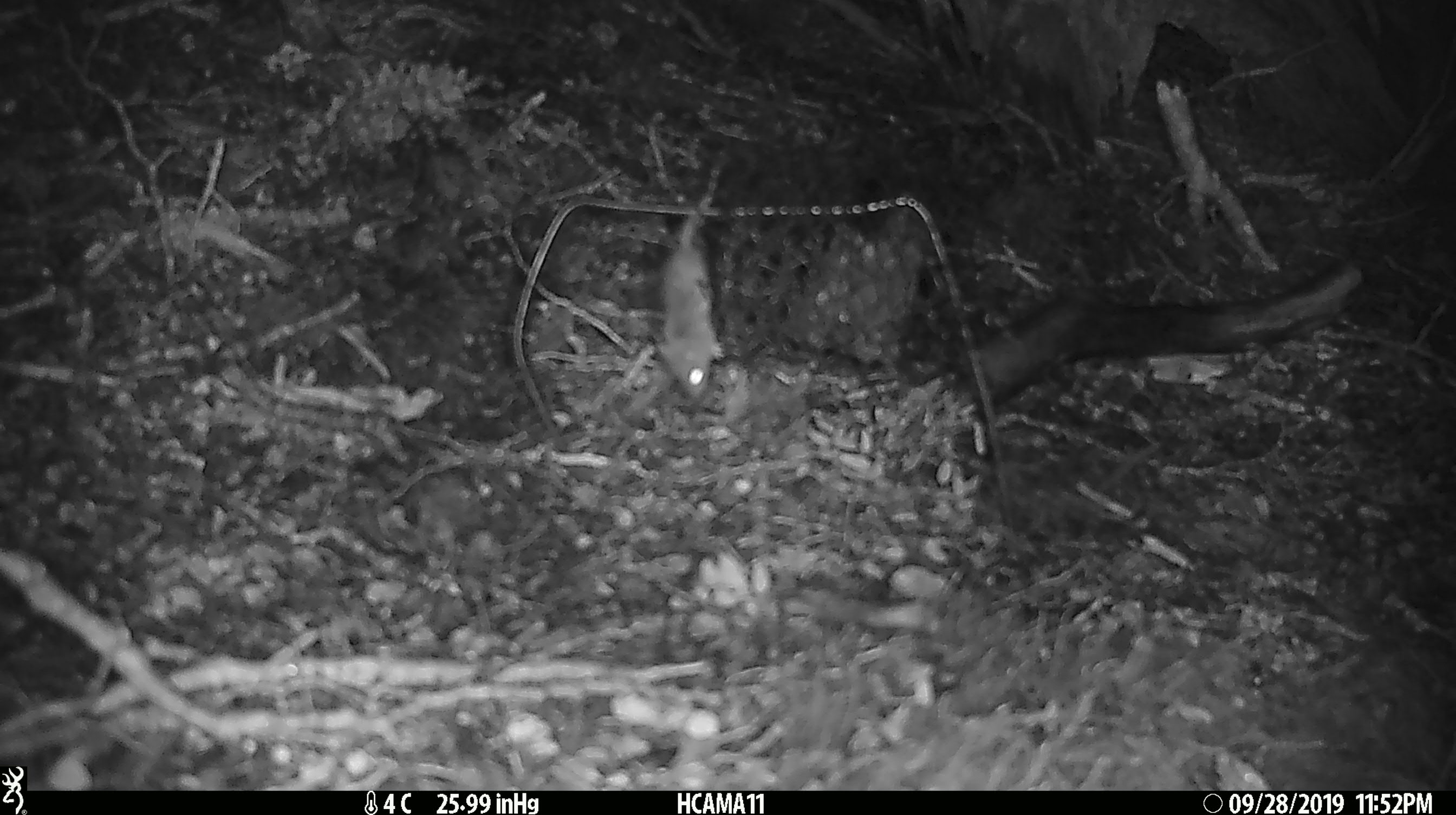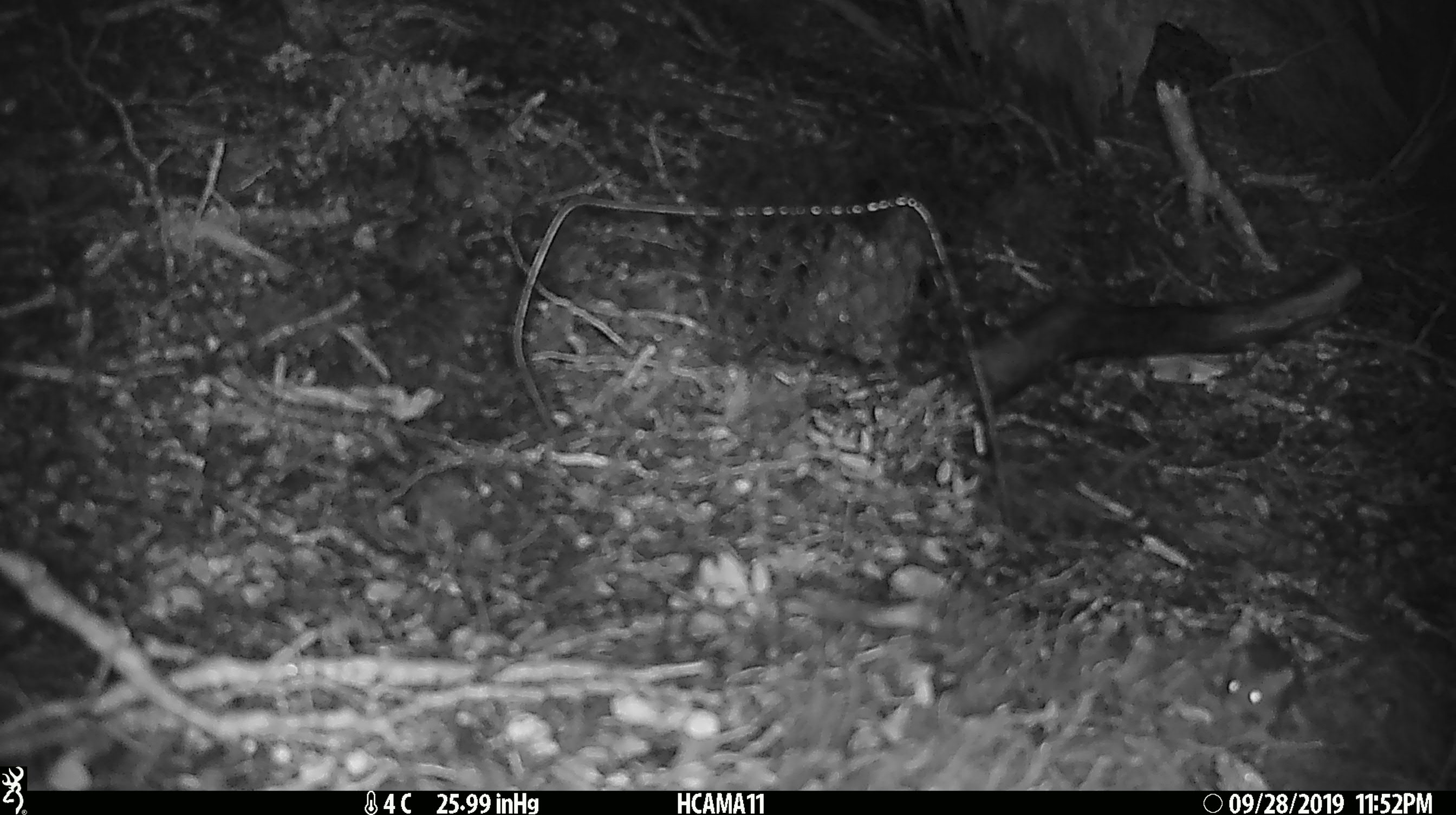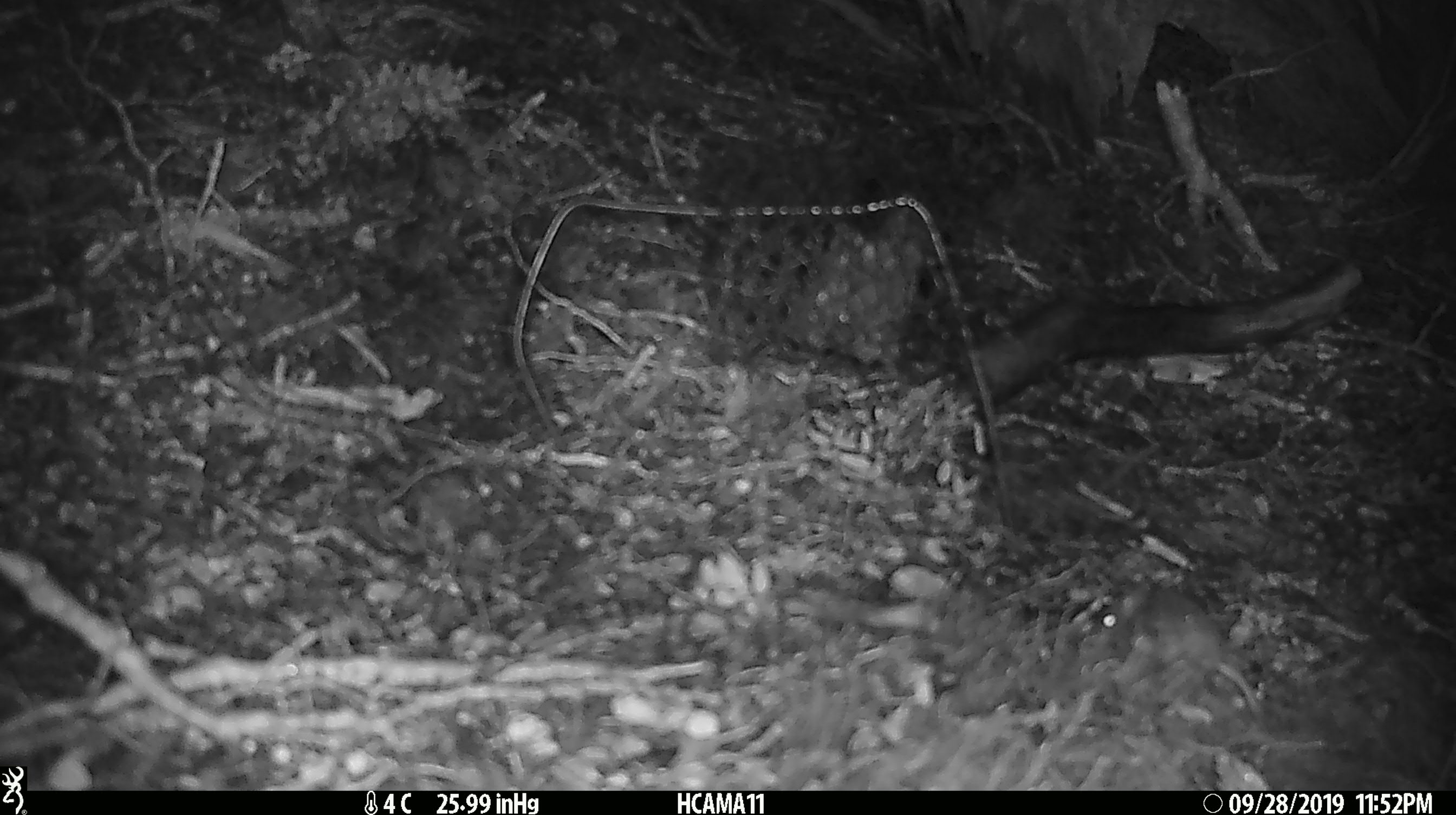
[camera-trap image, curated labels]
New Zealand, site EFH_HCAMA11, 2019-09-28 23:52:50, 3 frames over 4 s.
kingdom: Animalia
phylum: Chordata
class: Mammalia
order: Rodentia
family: Muridae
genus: Mus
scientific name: Mus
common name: mouse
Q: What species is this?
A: Mouse (Mus).